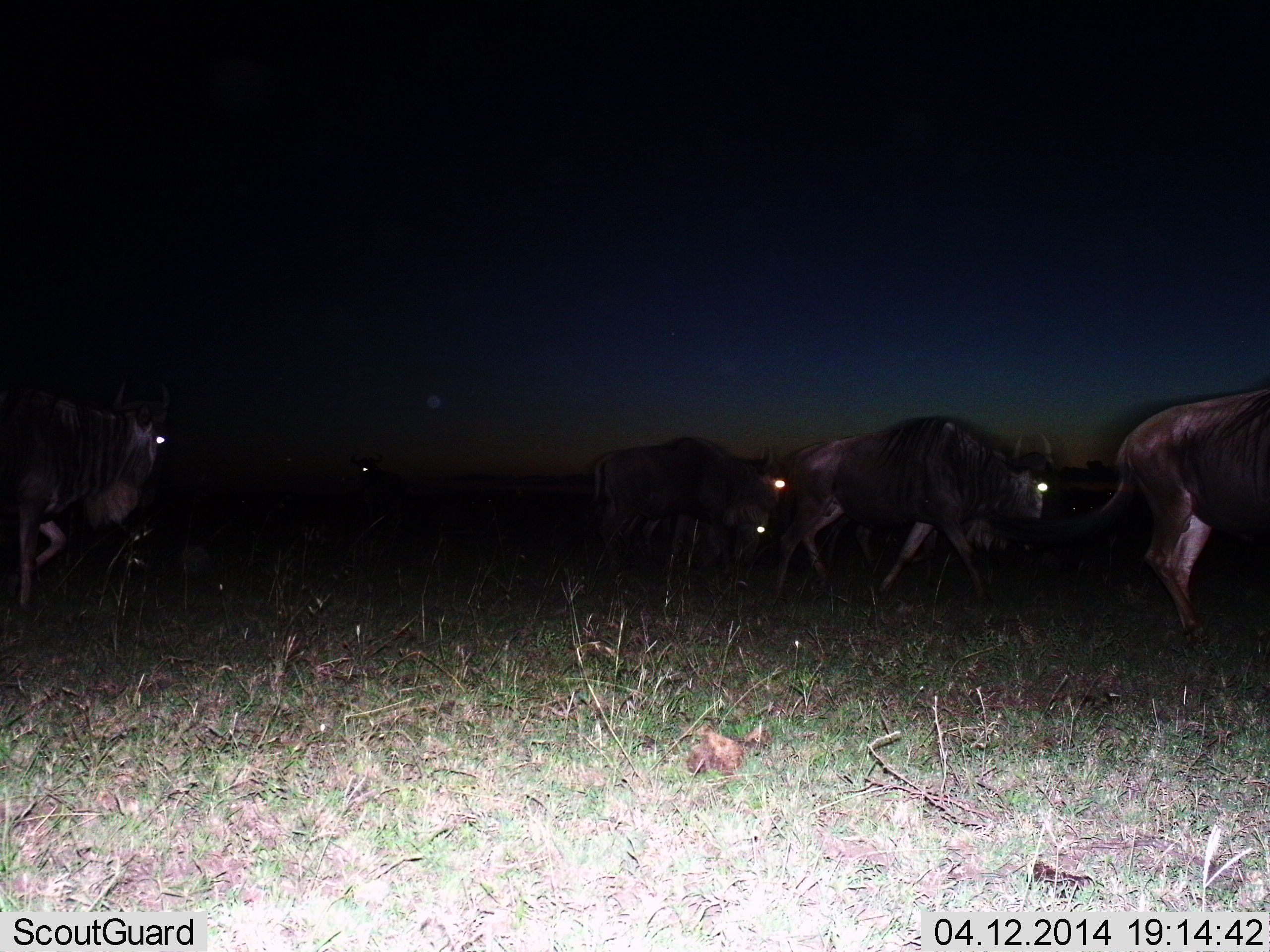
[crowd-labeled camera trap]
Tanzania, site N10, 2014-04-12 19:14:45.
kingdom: Animalia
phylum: Chordata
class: Mammalia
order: Artiodactyla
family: Bovidae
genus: Connochaetes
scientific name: Connochaetes taurinus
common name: blue wildebeest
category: wildebeest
Wildebeest (blue wildebeest) (Connochaetes taurinus), count 6. Behavior (volunteer vote fractions): standing 10%, resting 0%, moving 90%, interacting 0%. Young present (vote fraction): 10%. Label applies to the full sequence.